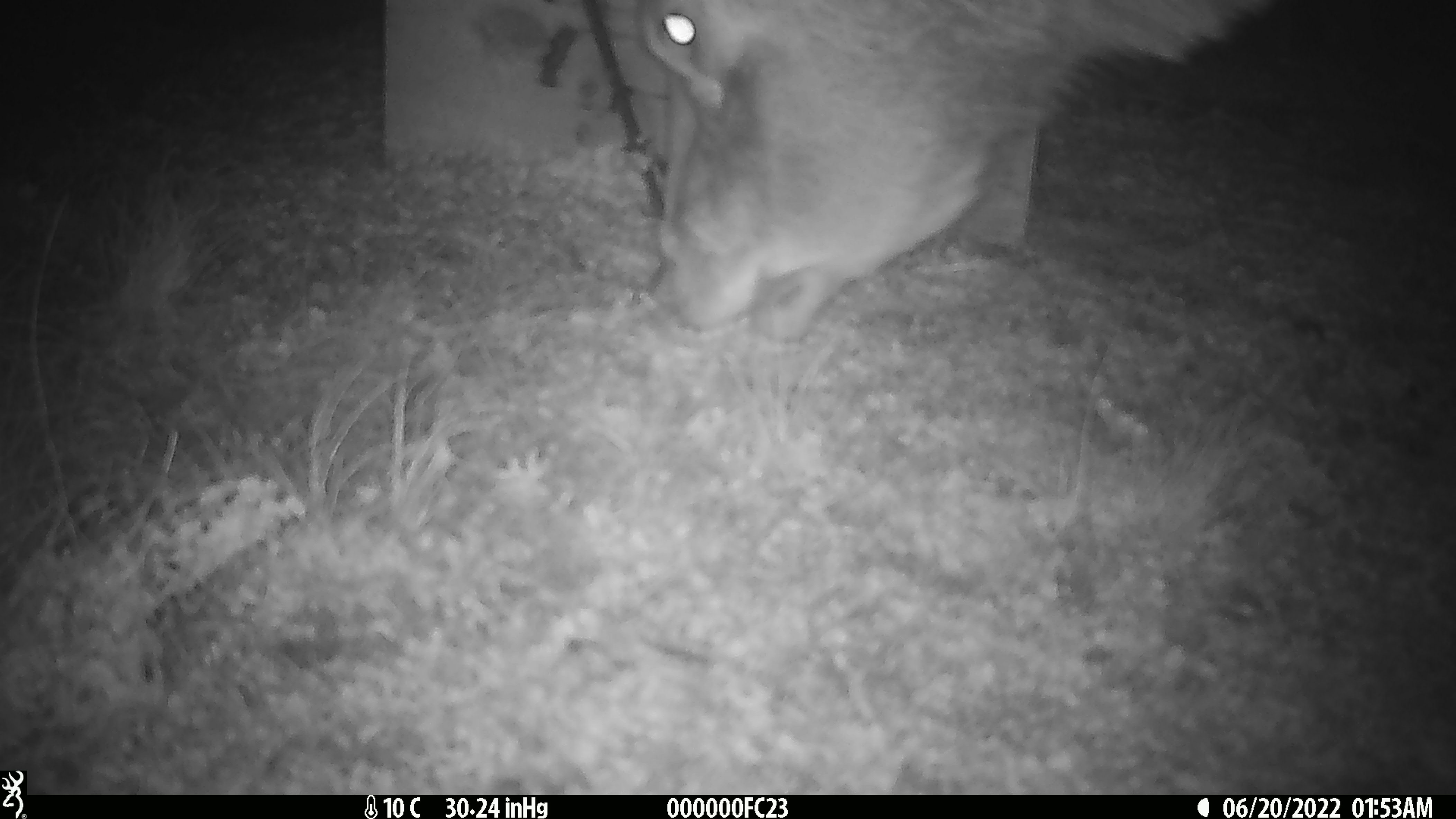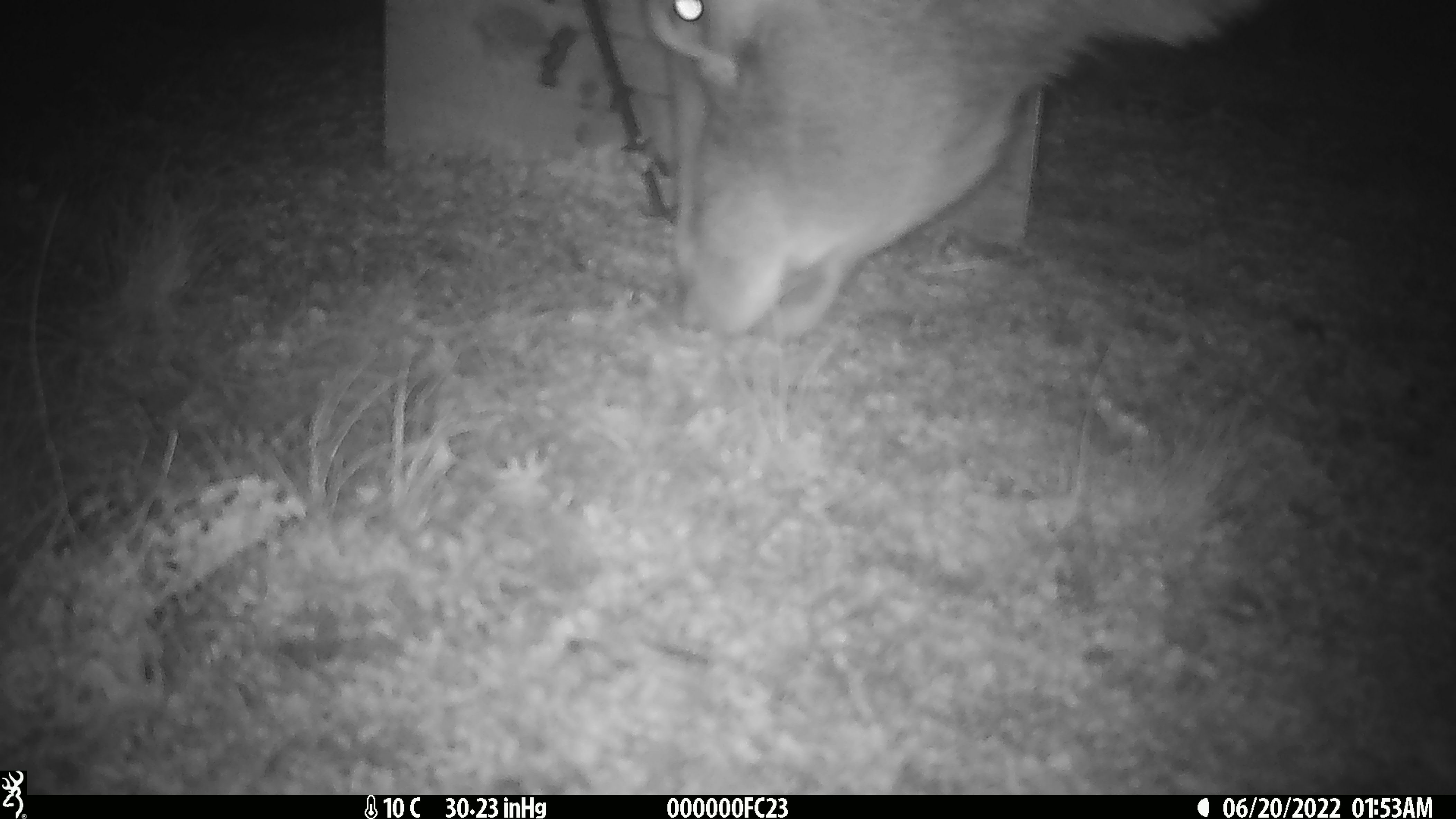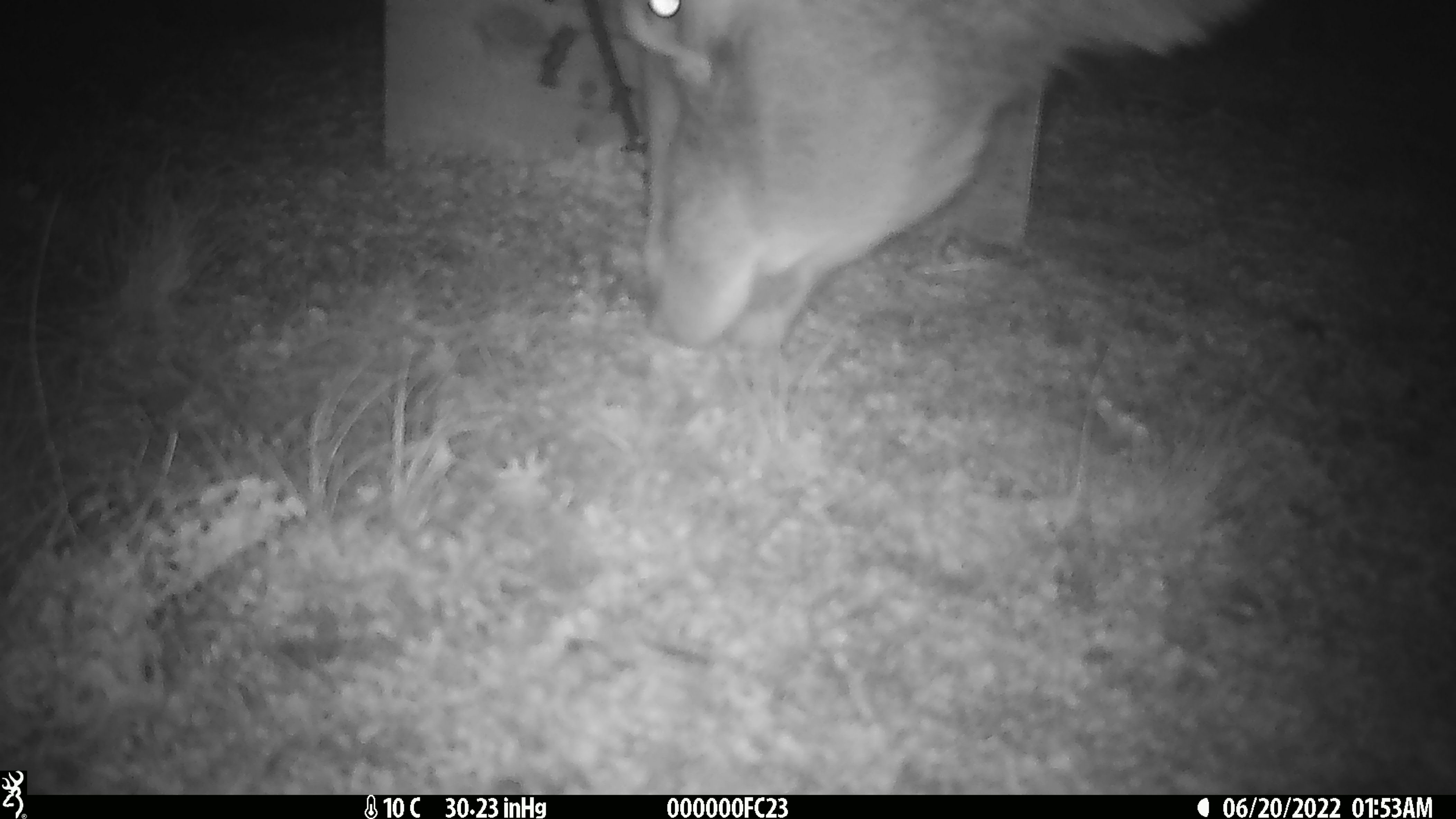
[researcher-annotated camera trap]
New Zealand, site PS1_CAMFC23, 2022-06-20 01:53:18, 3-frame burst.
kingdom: Animalia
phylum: Chordata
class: Mammalia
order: Artiodactyla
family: Cervidae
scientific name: Cervidae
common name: deer